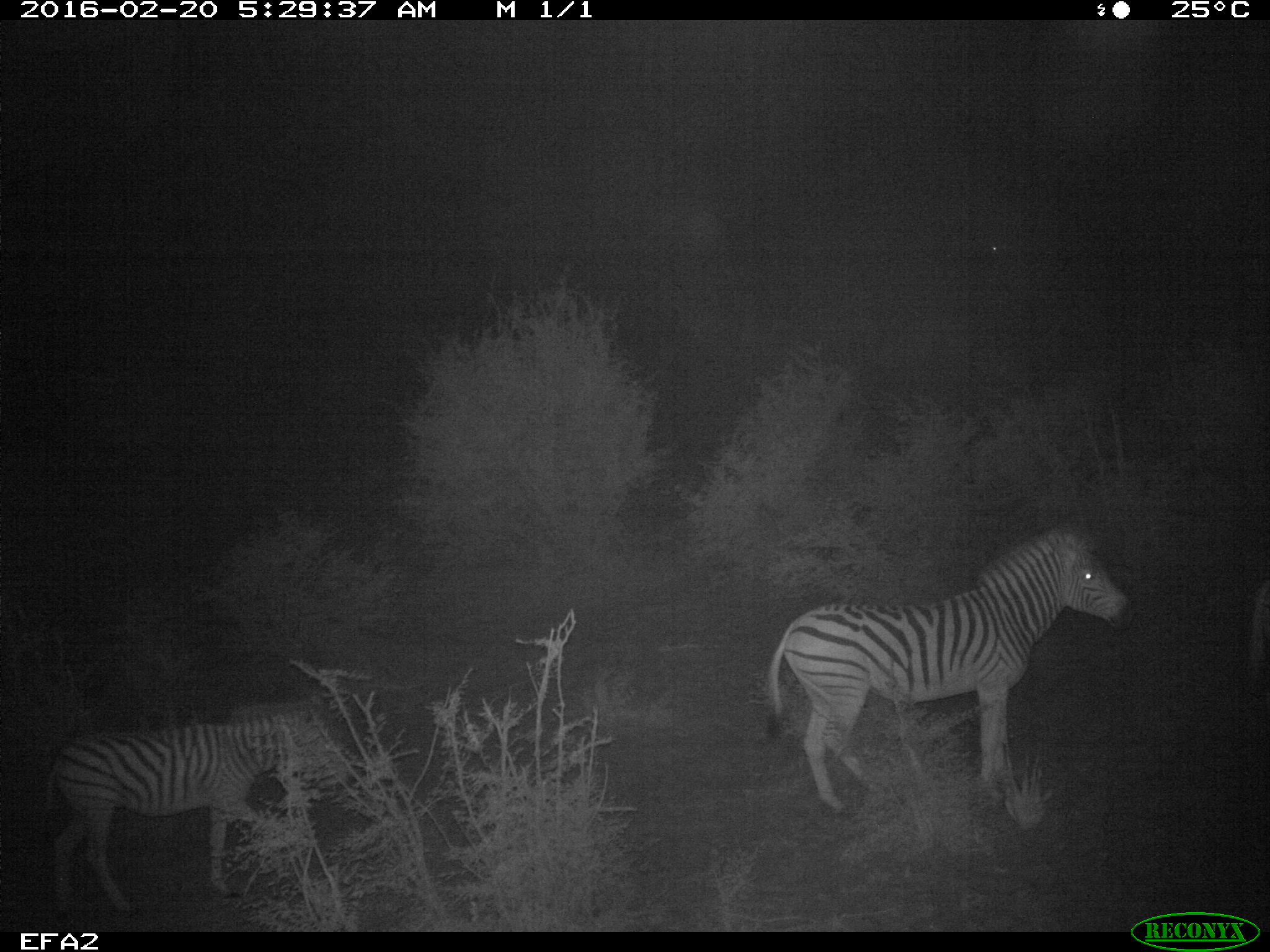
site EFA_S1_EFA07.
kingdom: Animalia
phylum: Chordata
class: Mammalia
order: Perissodactyla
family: Equidae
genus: Equus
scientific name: Equus quagga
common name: plains zebra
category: zebraplains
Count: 2.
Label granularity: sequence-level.